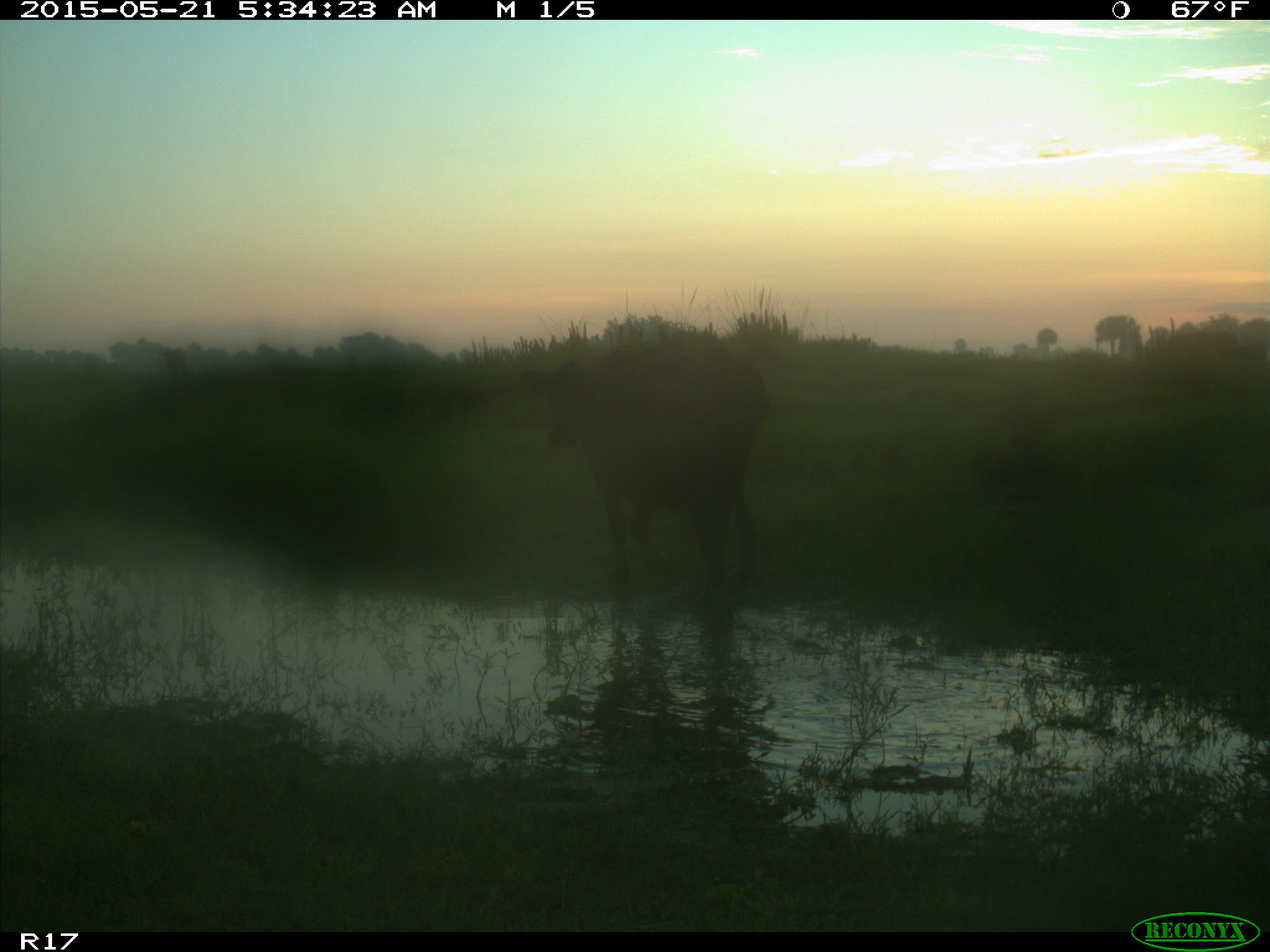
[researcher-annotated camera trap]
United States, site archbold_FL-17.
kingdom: Animalia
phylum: Chordata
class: Mammalia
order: Artiodactyla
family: Bovidae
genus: Bos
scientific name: Bos taurus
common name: domestic cow